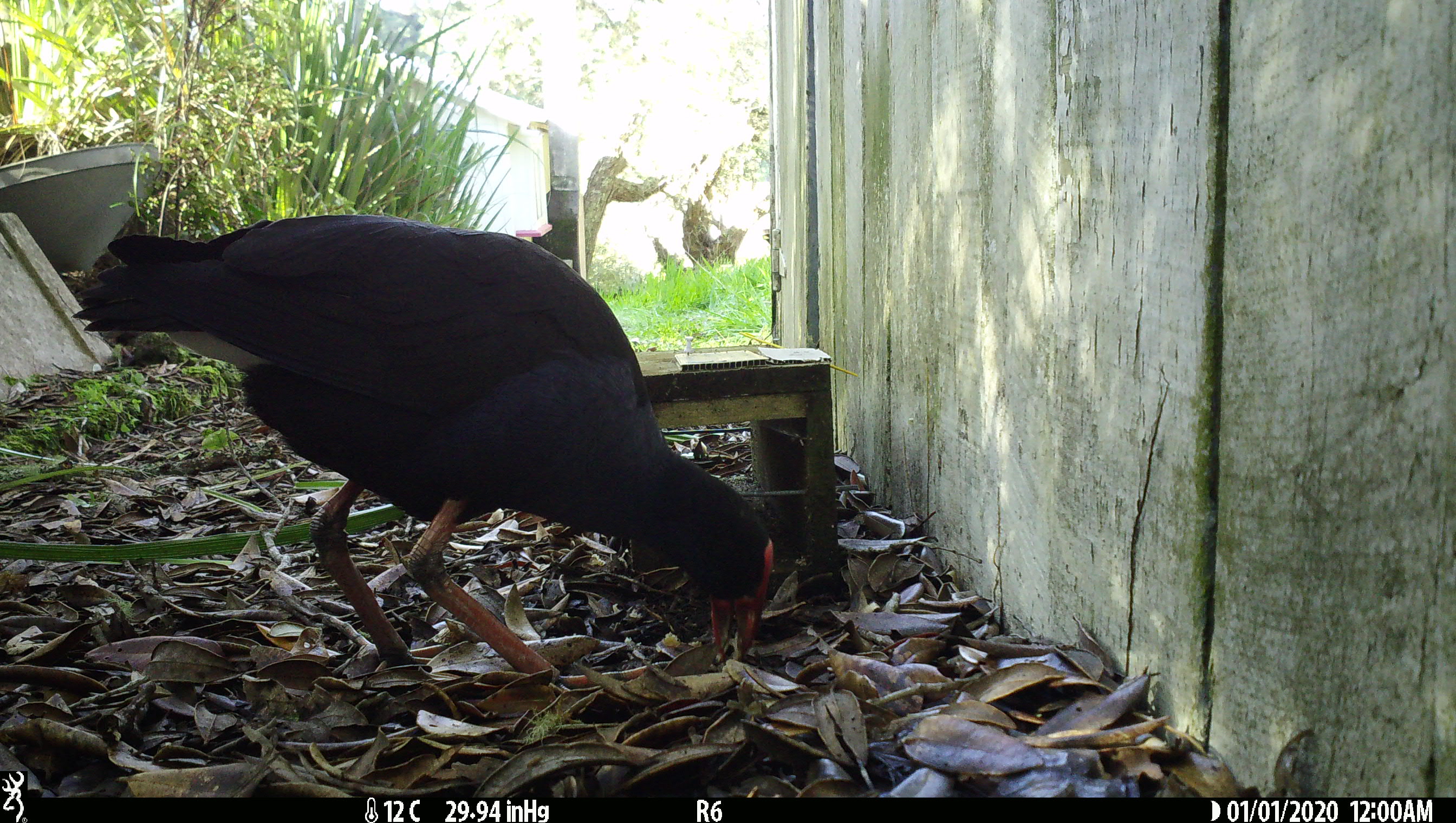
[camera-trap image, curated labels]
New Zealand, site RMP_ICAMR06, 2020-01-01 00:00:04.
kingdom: Animalia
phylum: Chordata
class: Aves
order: Gruiformes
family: Rallidae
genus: Porphyrio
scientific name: Porphyrio melanotus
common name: australasian swamphen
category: pukeko